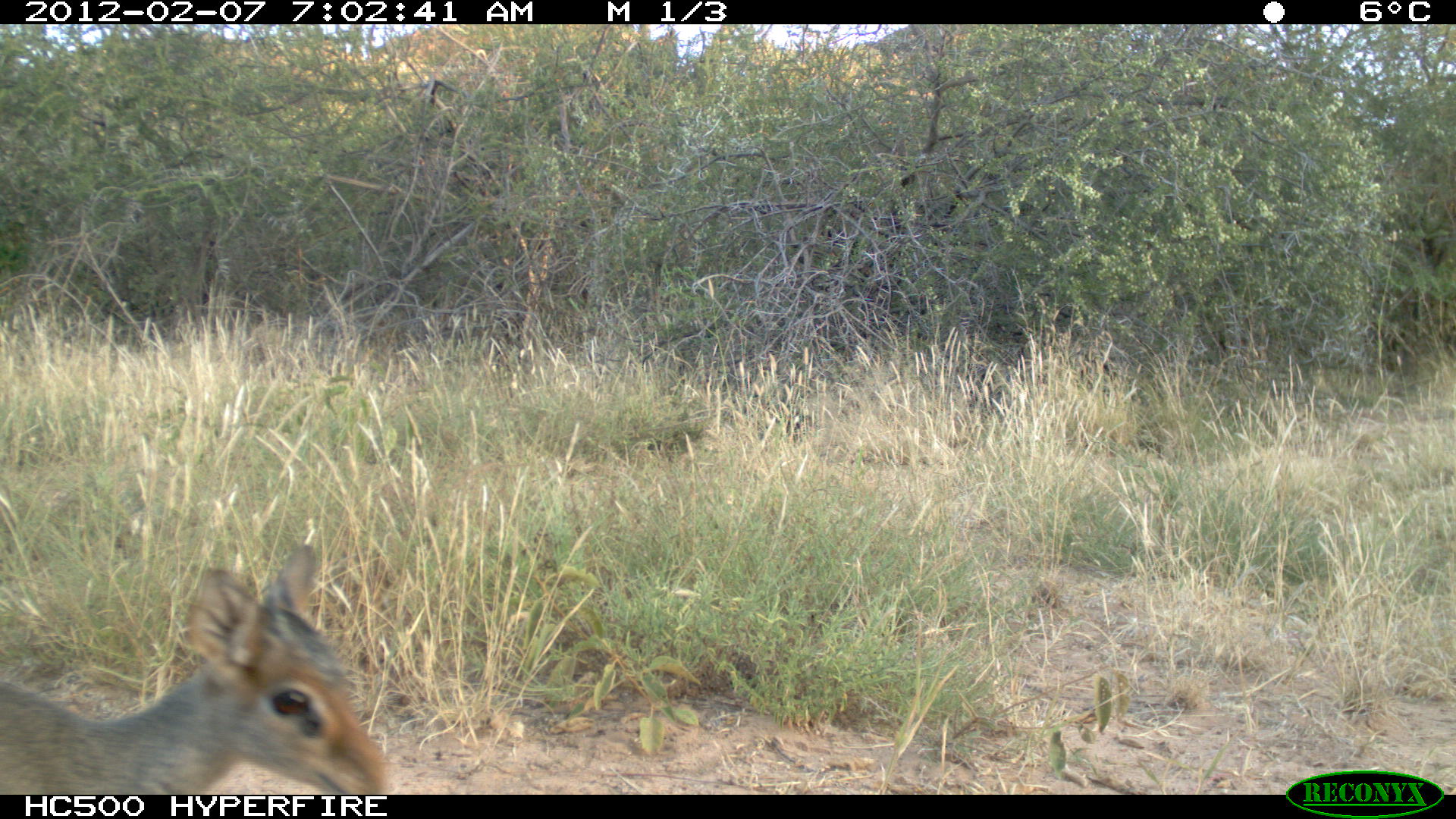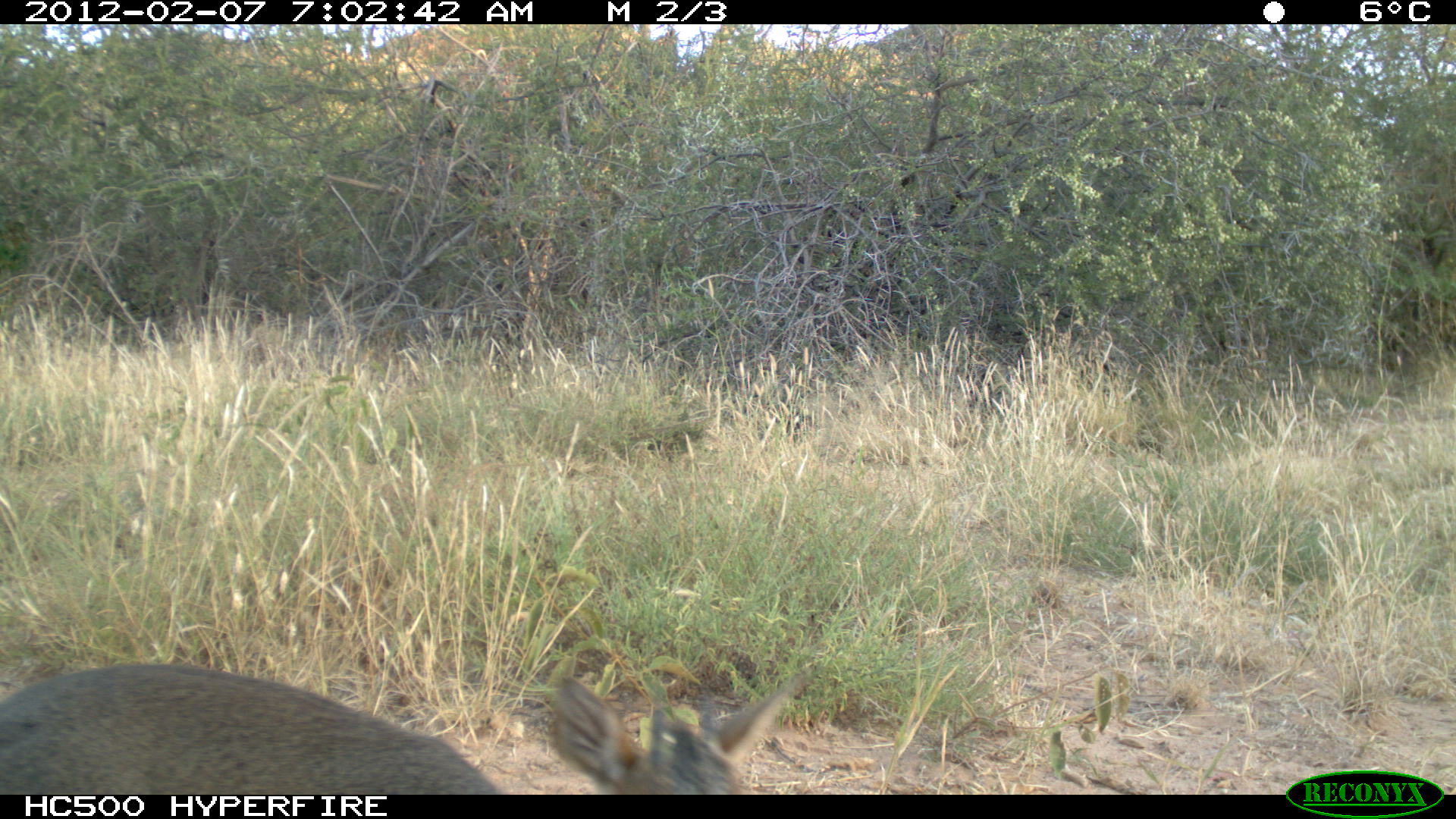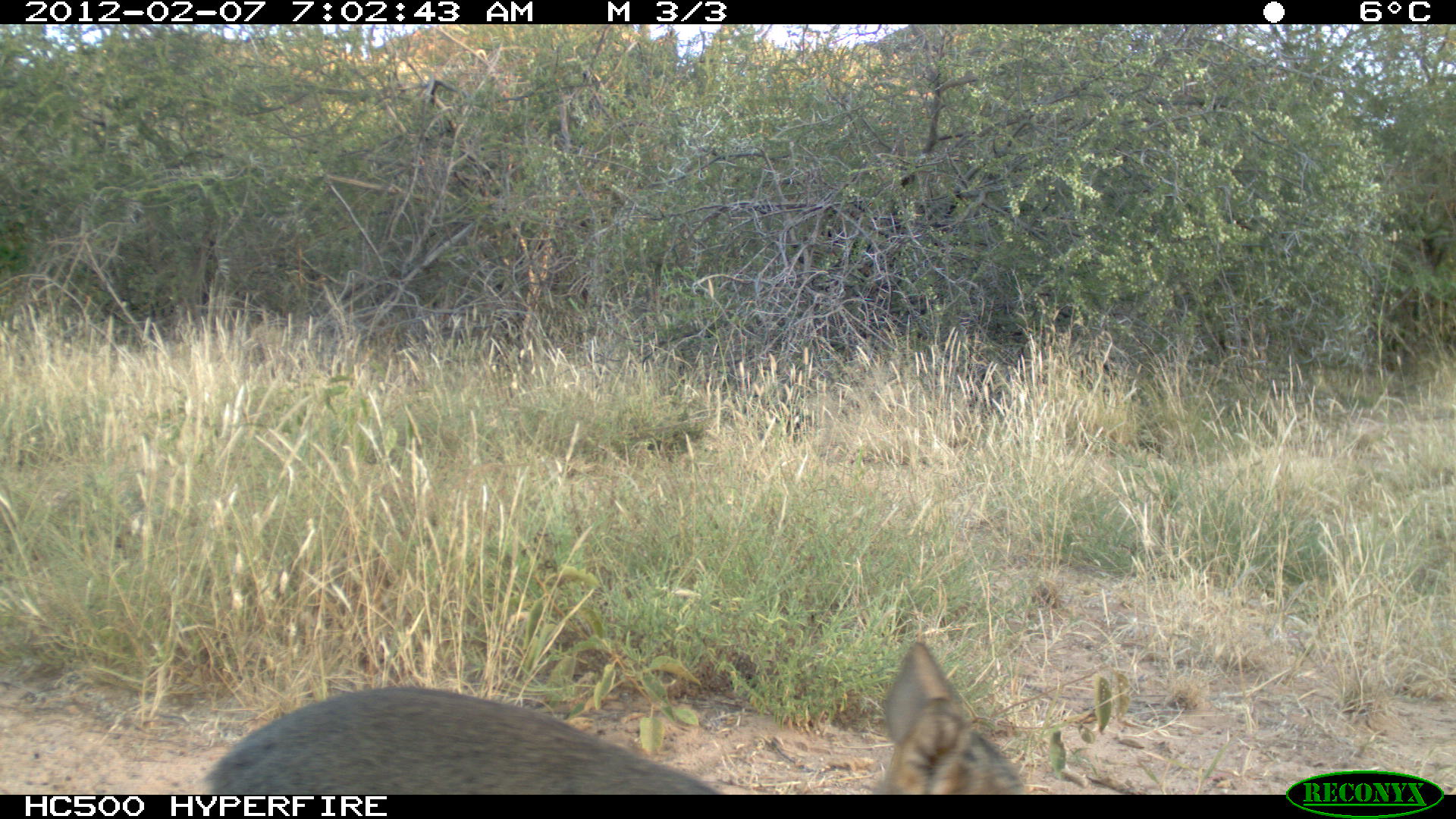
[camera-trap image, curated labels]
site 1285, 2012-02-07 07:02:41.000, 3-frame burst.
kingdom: Animalia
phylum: Chordata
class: Mammalia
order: Artiodactyla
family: Bovidae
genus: Madoqua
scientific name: Madoqua guentheri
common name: günther's dik-dik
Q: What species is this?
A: Madoqua guentheri (günther's dik-dik).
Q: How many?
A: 1.